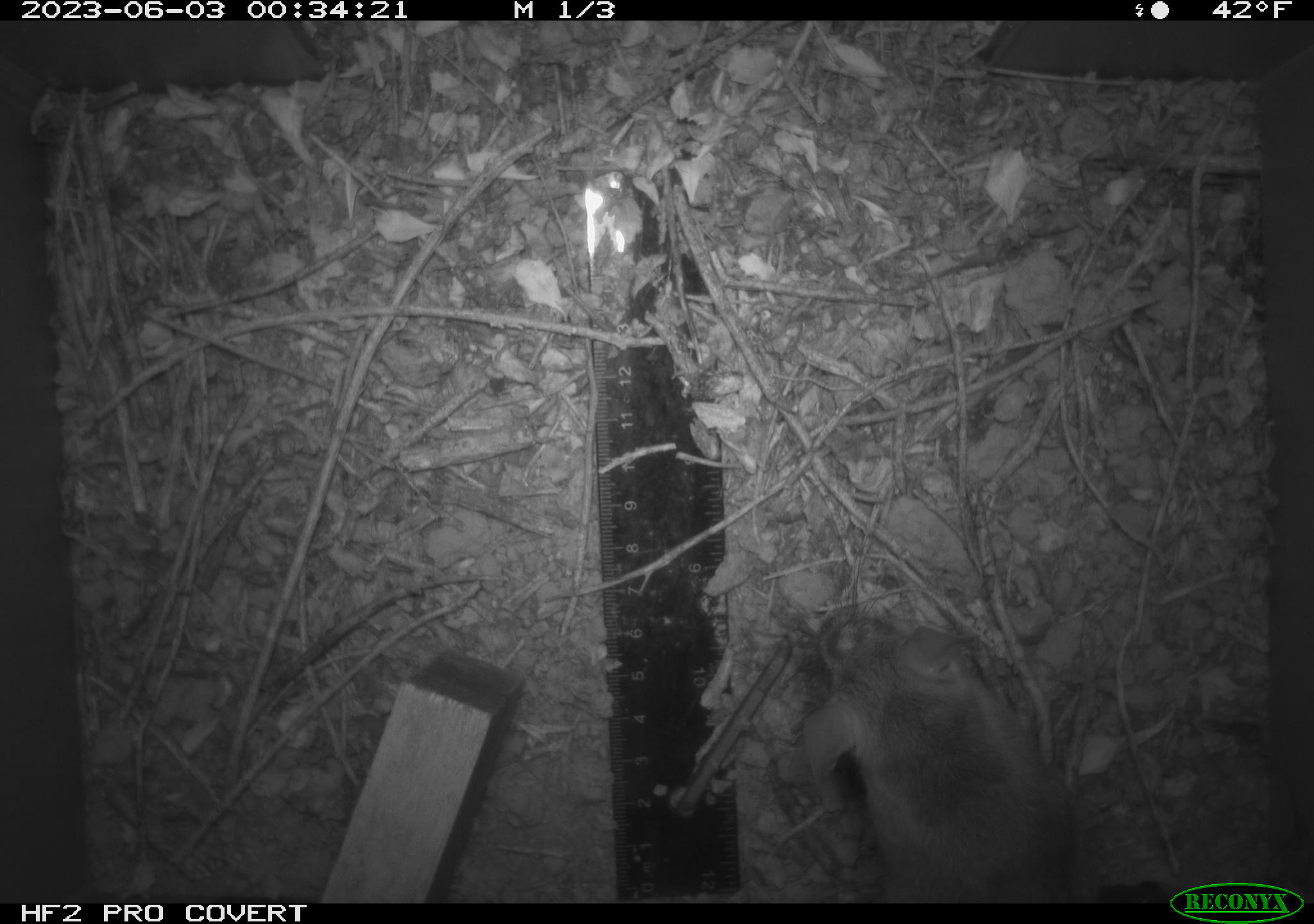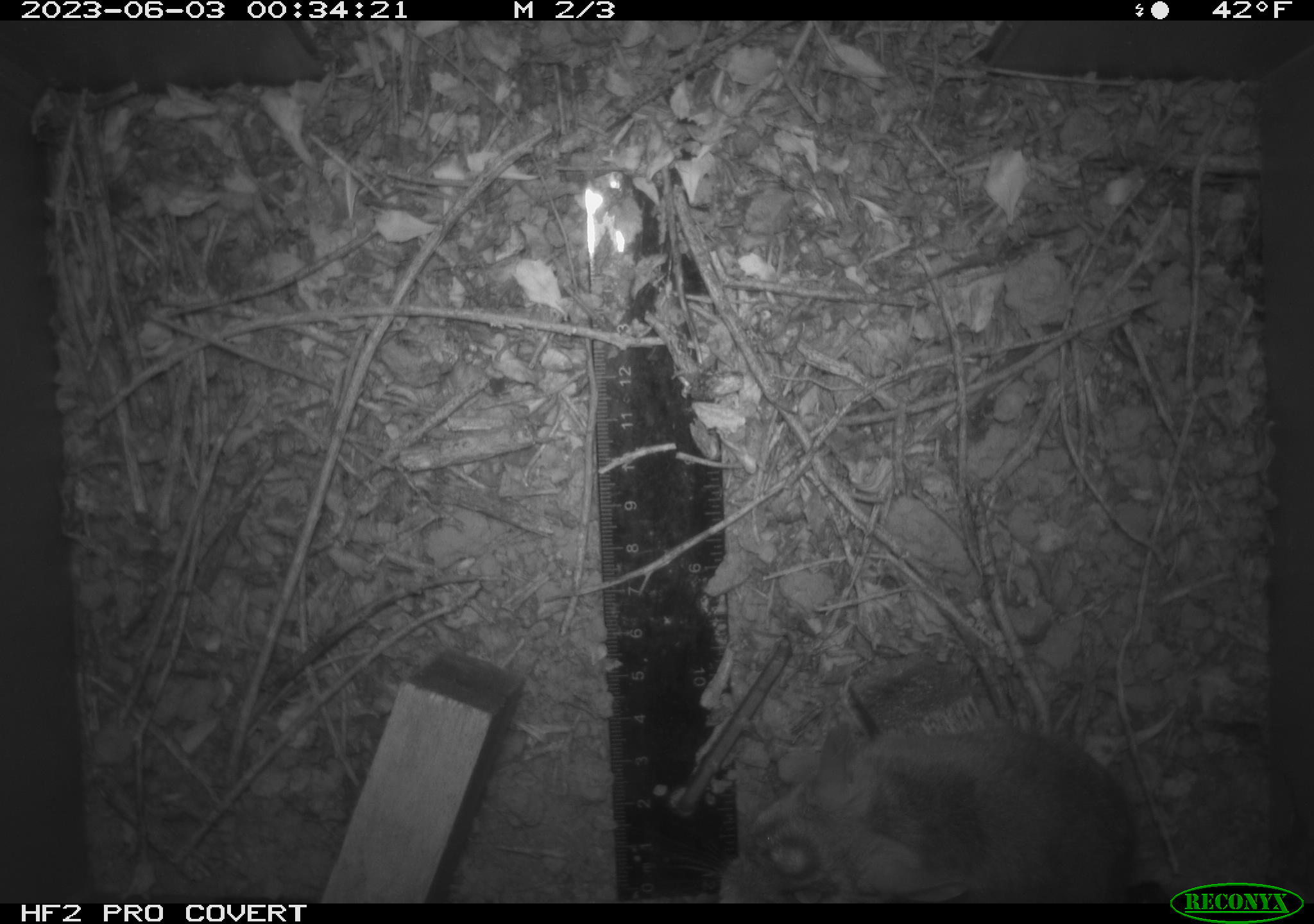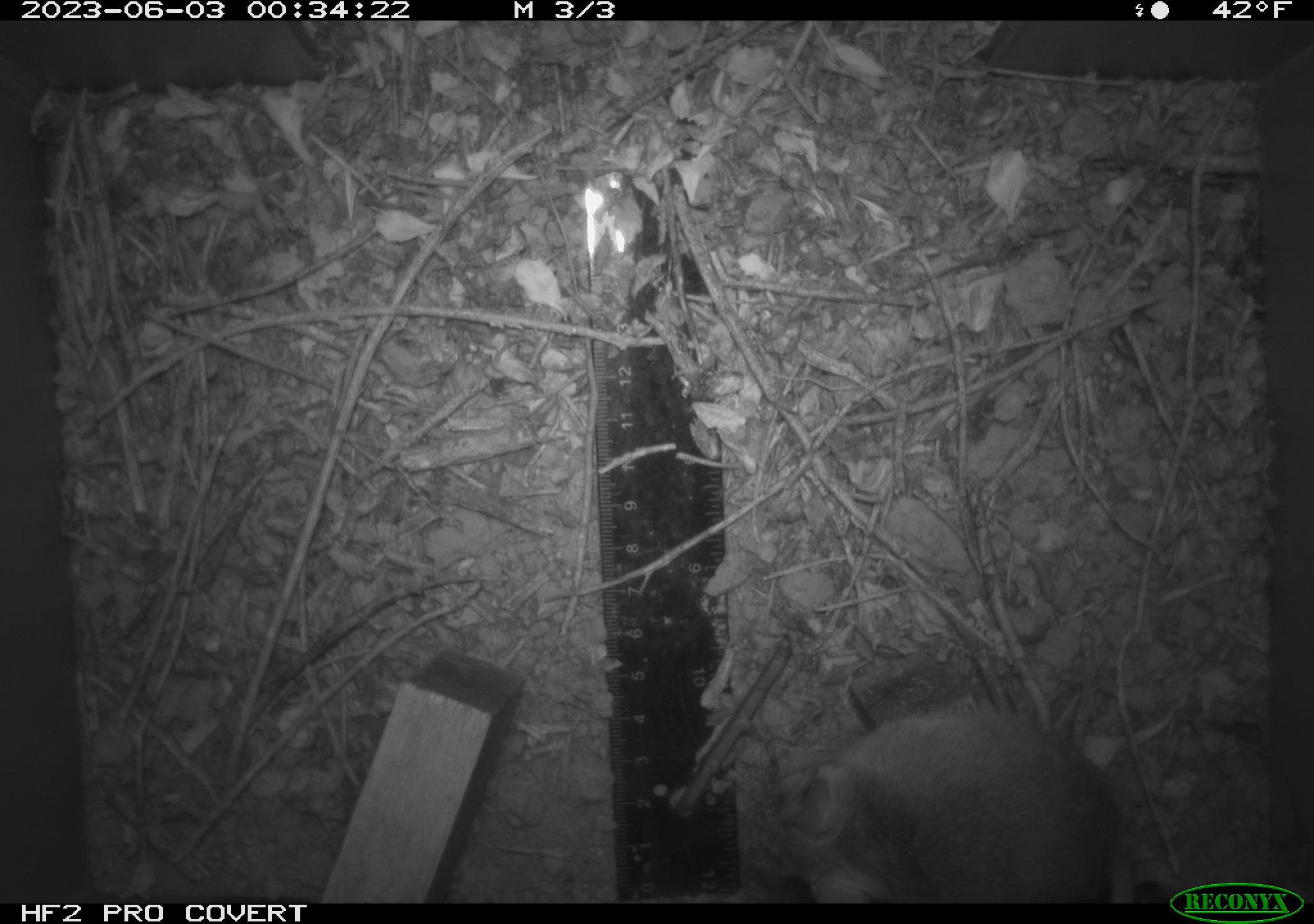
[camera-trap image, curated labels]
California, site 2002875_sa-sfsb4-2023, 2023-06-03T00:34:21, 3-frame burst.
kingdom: Animalia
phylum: Chordata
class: Mammalia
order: Rodentia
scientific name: Rodentia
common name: mouse species